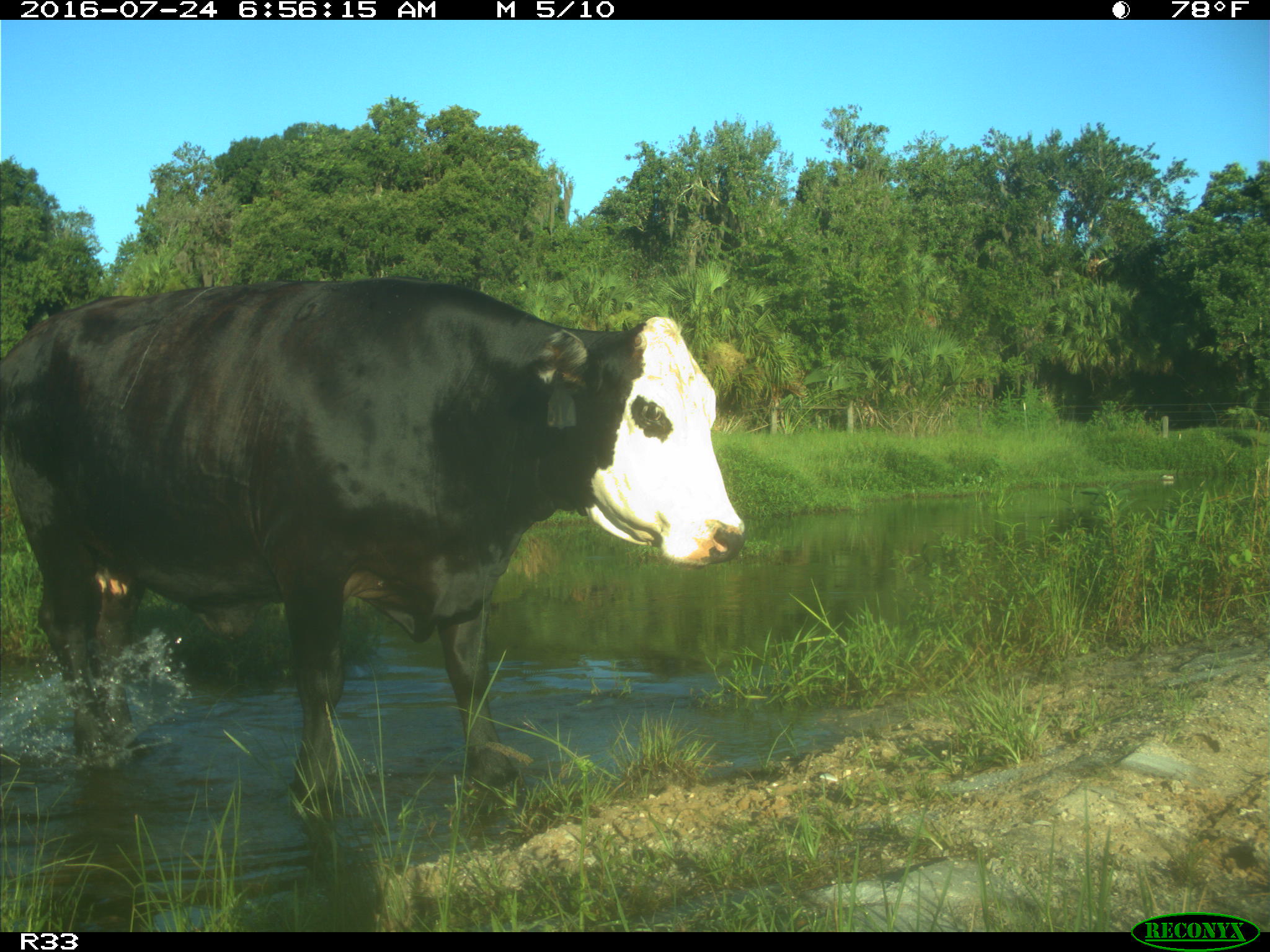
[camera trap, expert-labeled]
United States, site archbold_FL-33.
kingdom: Animalia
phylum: Chordata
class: Mammalia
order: Artiodactyla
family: Bovidae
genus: Bos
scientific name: Bos taurus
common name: domestic cow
Bos taurus (domestic cow).